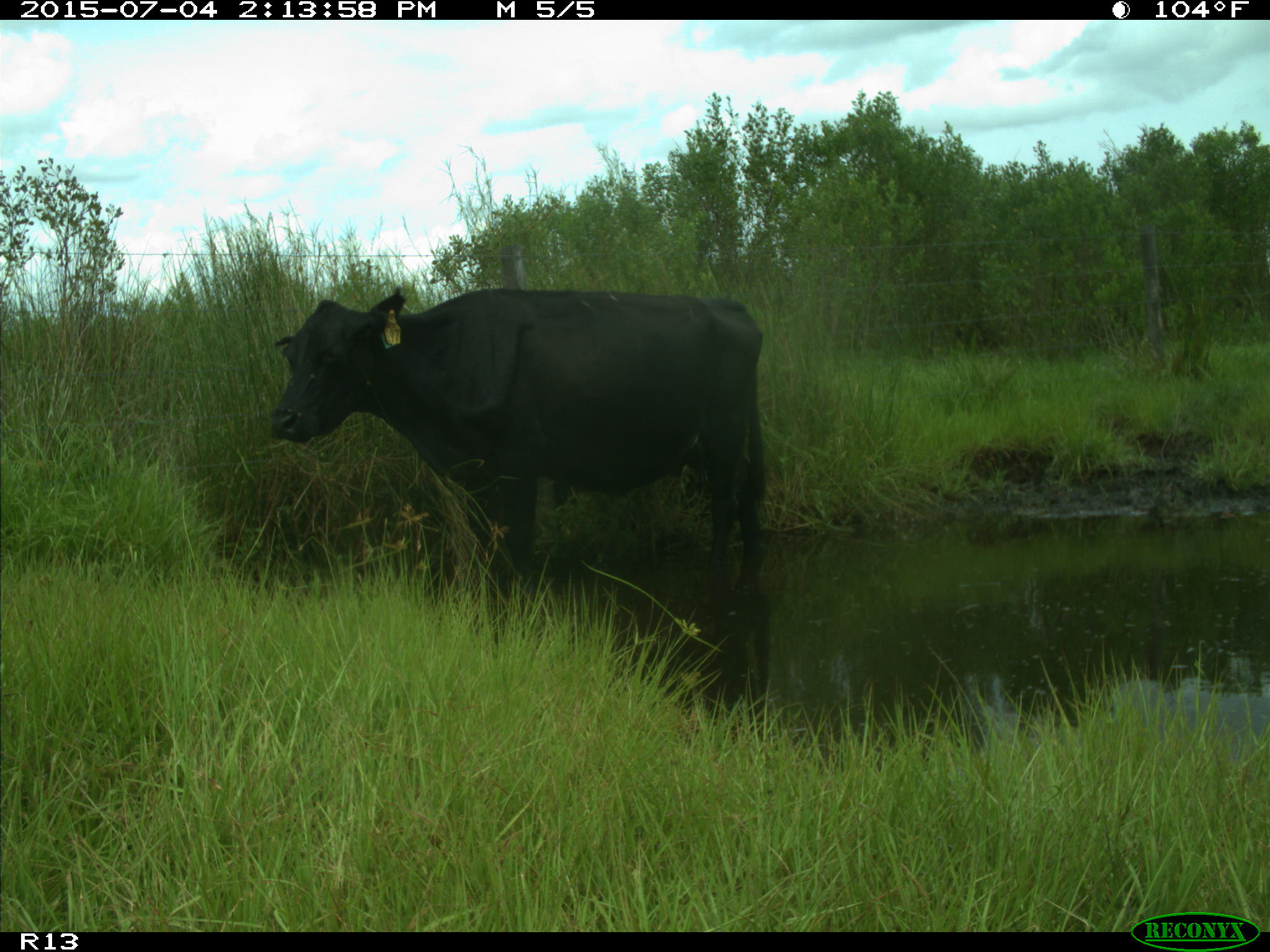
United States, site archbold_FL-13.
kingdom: Animalia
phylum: Chordata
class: Mammalia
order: Artiodactyla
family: Bovidae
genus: Bos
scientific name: Bos taurus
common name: domestic cow